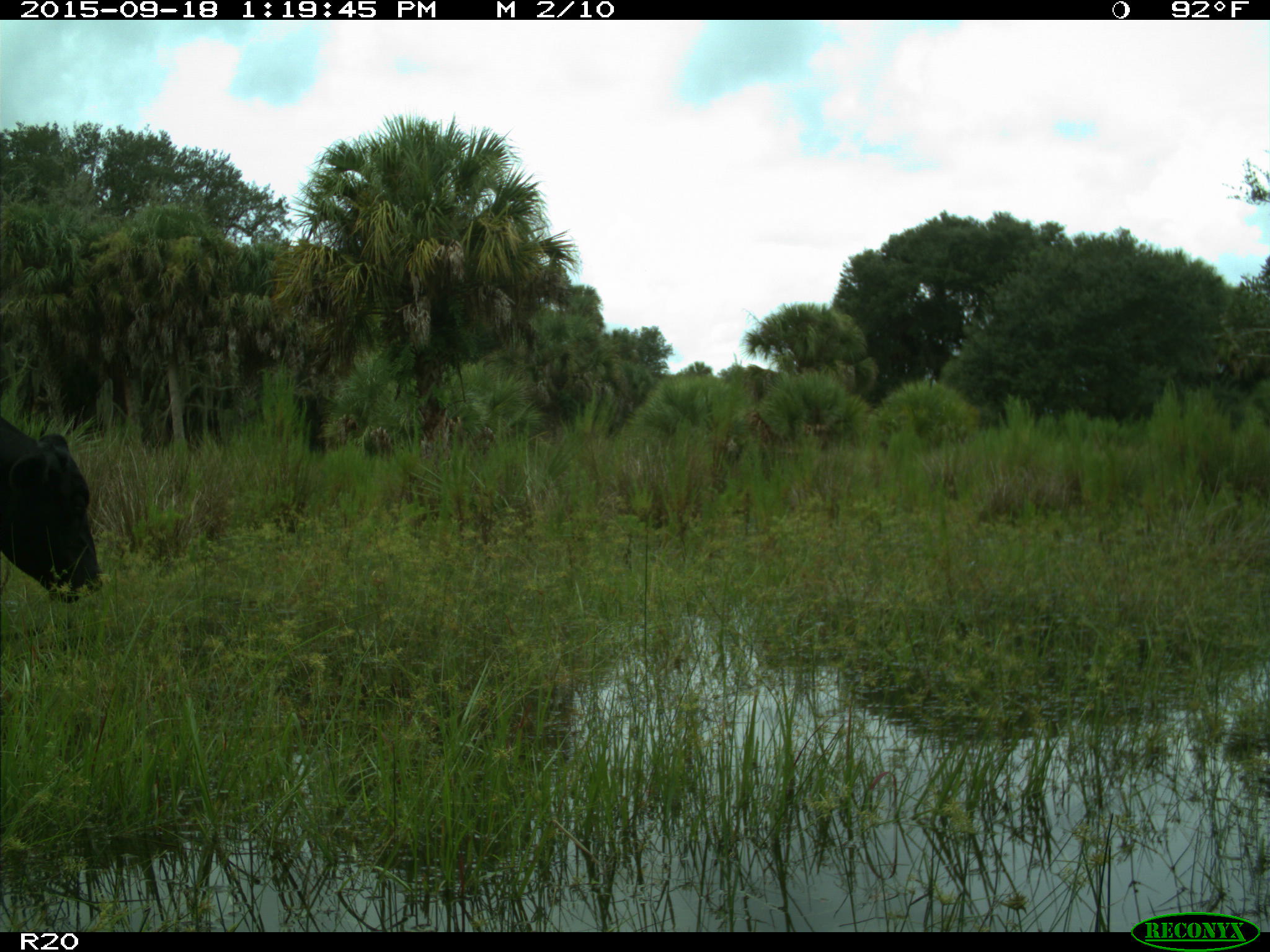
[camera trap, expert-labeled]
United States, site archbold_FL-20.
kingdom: Animalia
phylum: Chordata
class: Mammalia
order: Artiodactyla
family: Bovidae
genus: Bos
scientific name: Bos taurus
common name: domestic cow